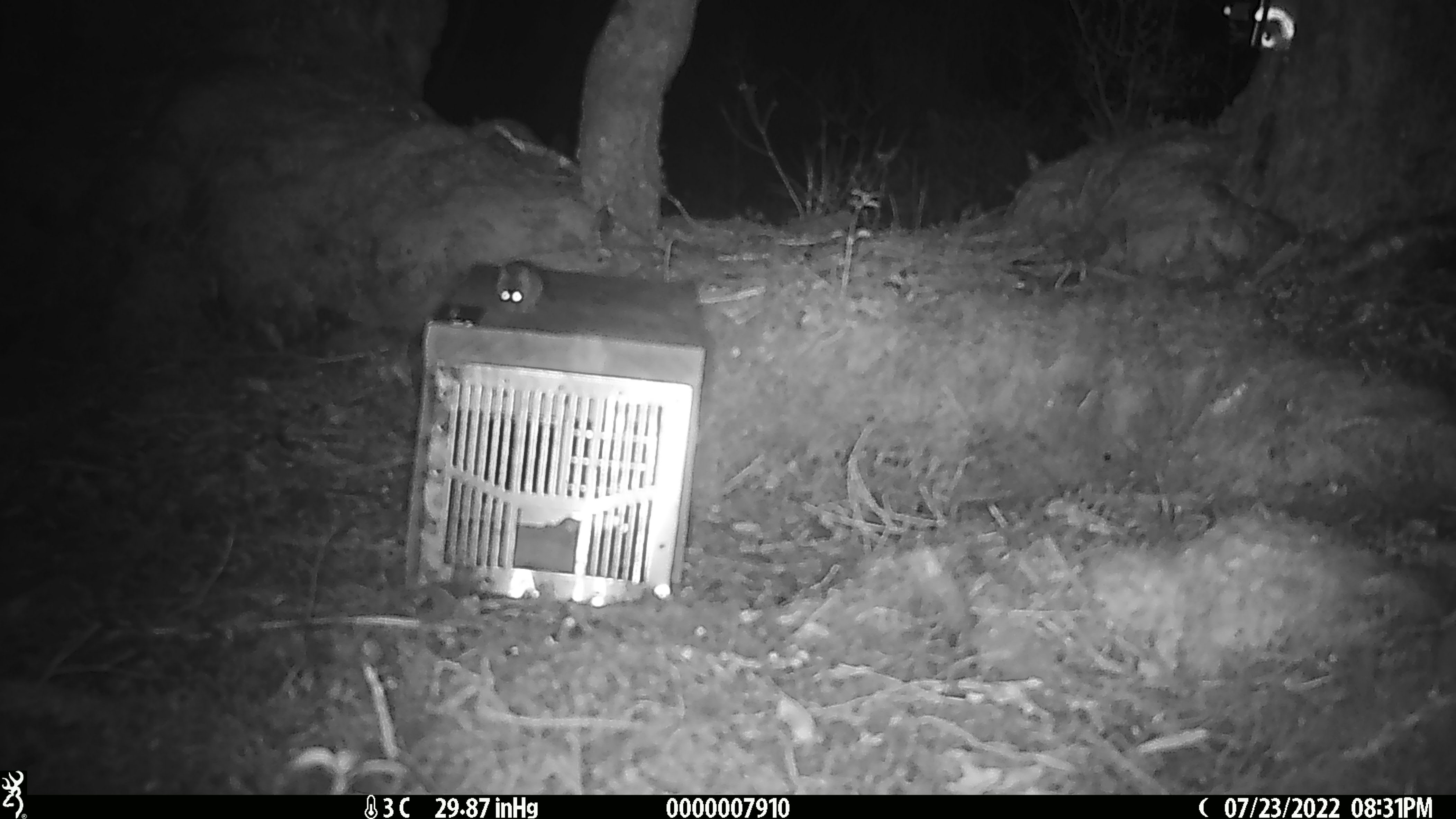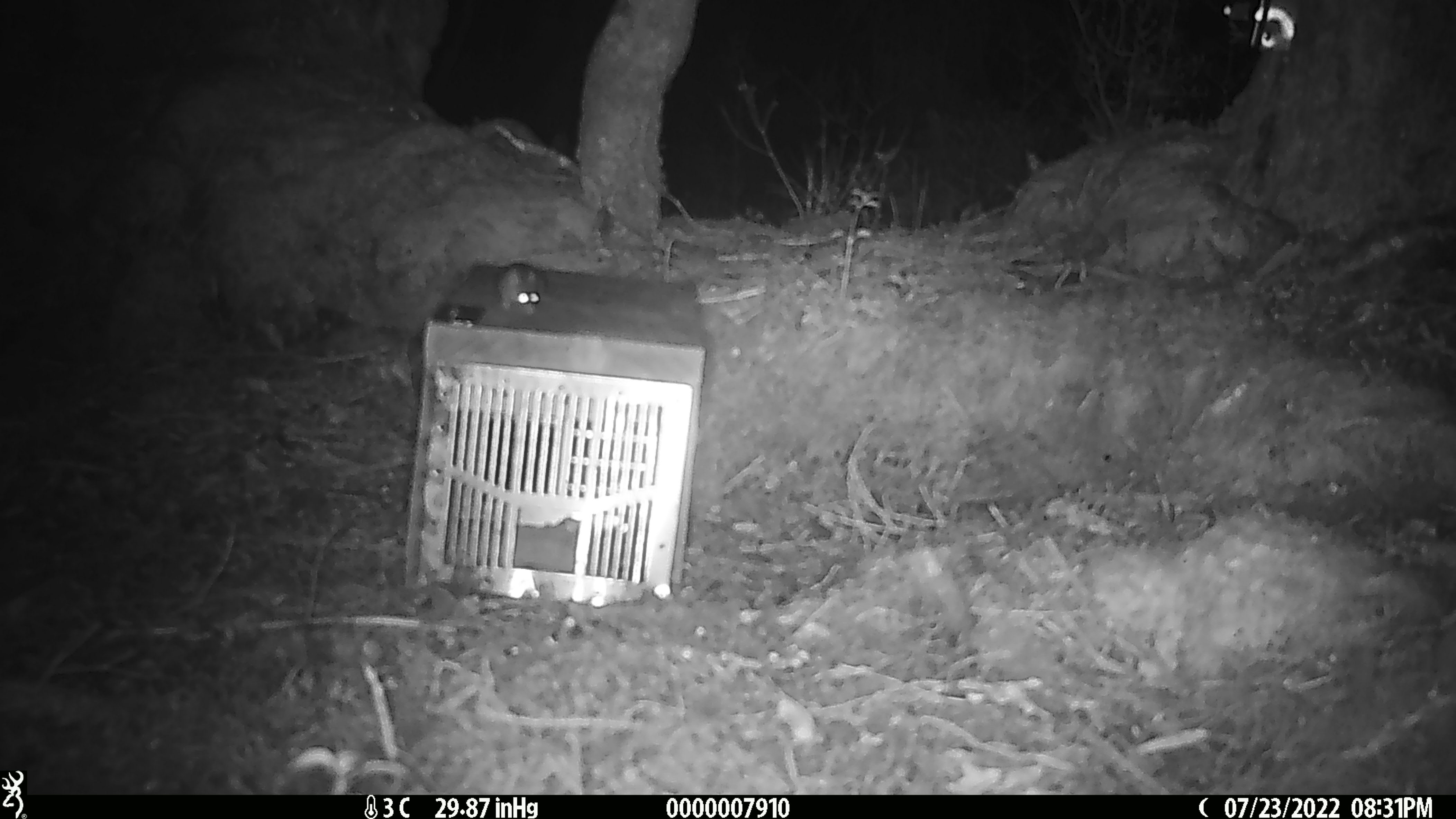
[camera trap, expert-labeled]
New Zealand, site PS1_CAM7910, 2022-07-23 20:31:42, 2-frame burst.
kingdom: Animalia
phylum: Chordata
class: Mammalia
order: Rodentia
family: Muridae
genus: Mus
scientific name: Mus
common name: mouse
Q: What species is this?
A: Mouse (Mus).